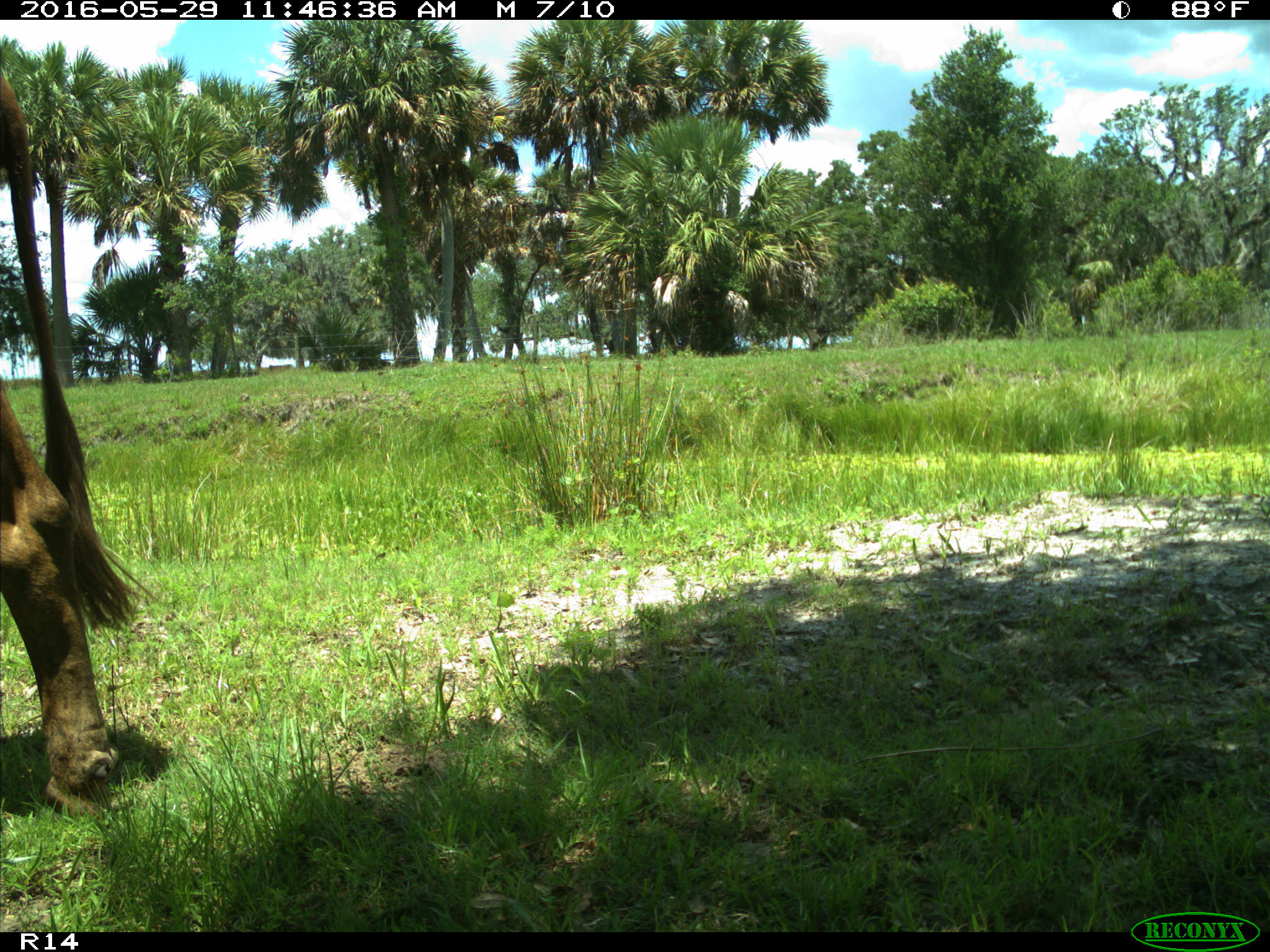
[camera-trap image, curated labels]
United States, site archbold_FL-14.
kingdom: Animalia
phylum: Chordata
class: Mammalia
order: Artiodactyla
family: Bovidae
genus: Bos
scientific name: Bos taurus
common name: domestic cow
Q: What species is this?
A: Bos taurus (domestic cow).